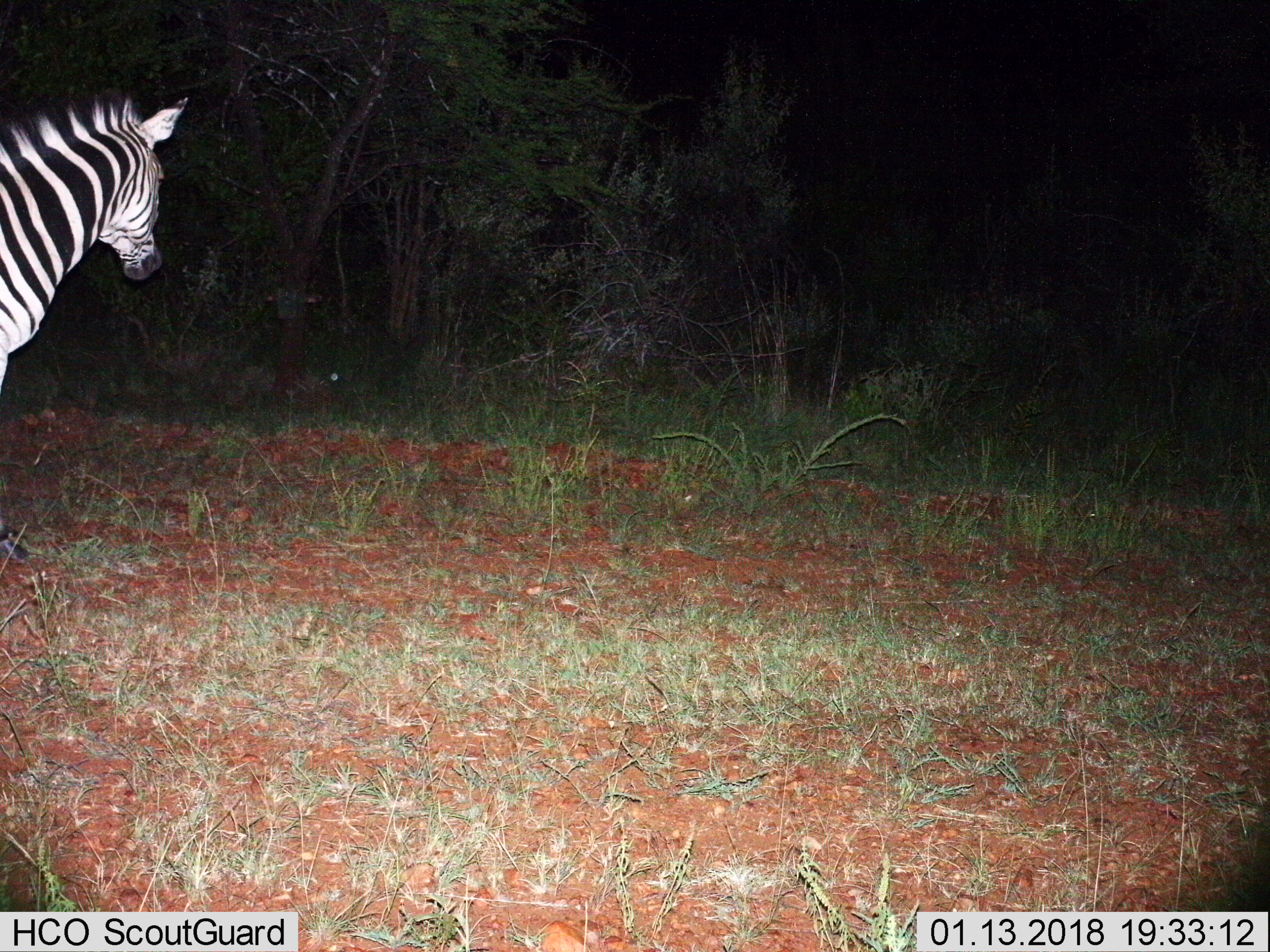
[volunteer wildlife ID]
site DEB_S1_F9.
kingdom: Animalia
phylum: Chordata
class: Mammalia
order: Perissodactyla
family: Equidae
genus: Equus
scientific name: Equus quagga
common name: plains zebra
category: zebraplains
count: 1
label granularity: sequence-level